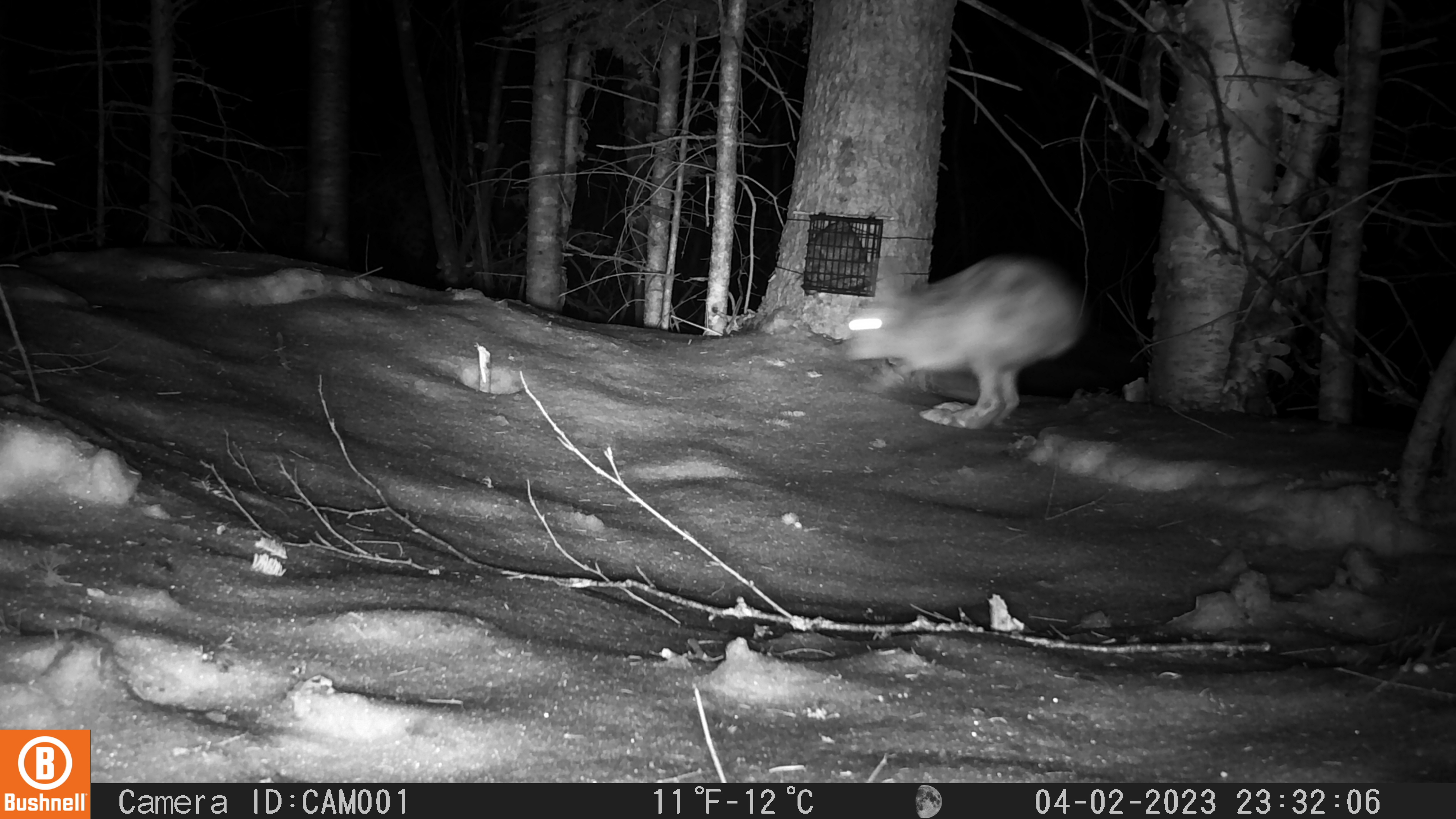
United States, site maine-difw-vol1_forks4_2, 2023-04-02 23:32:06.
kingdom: Animalia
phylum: Chordata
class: Mammalia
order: Lagomorpha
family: Leporidae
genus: Lepus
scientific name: Lepus americanus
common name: snowshoe hare